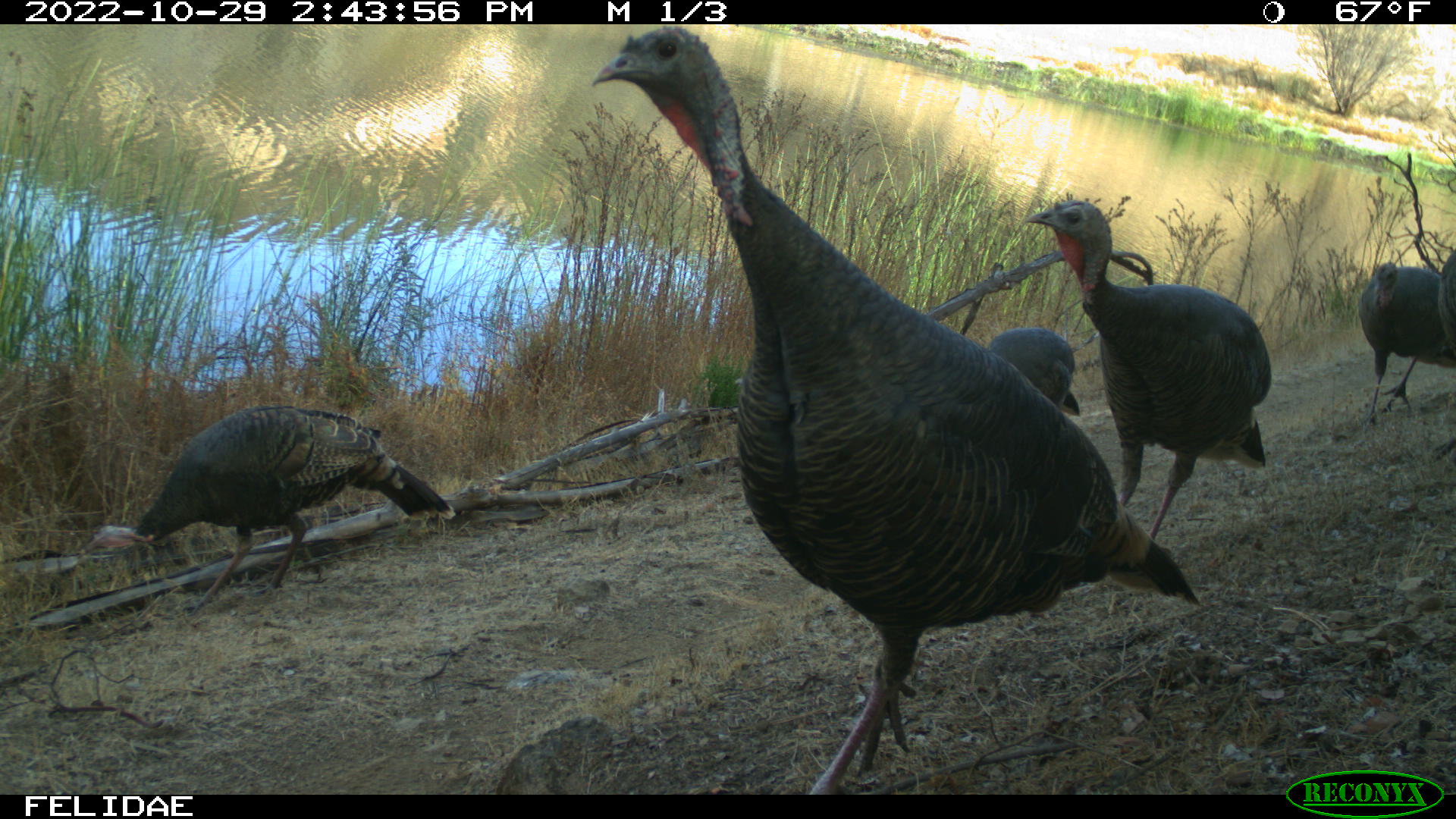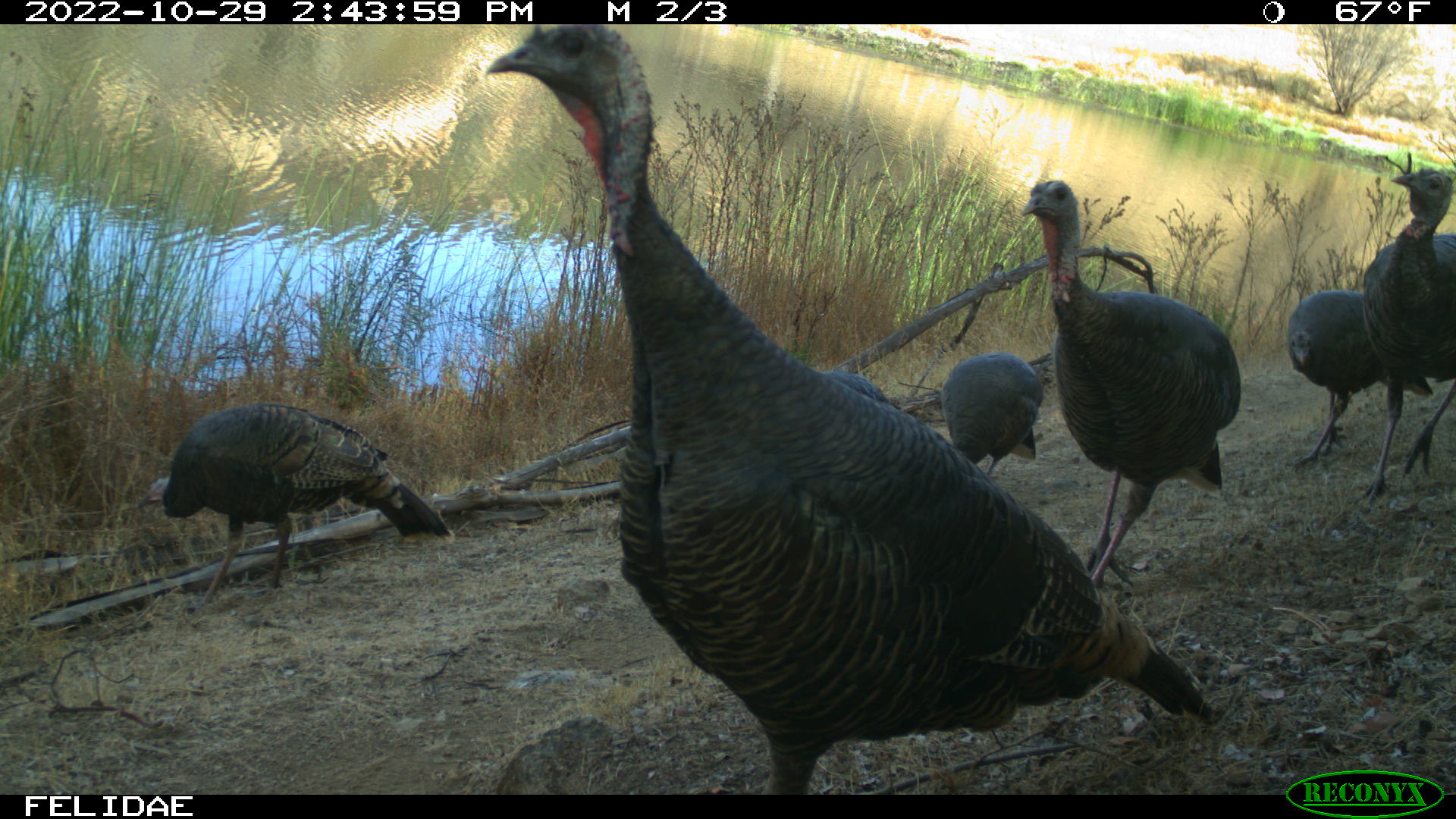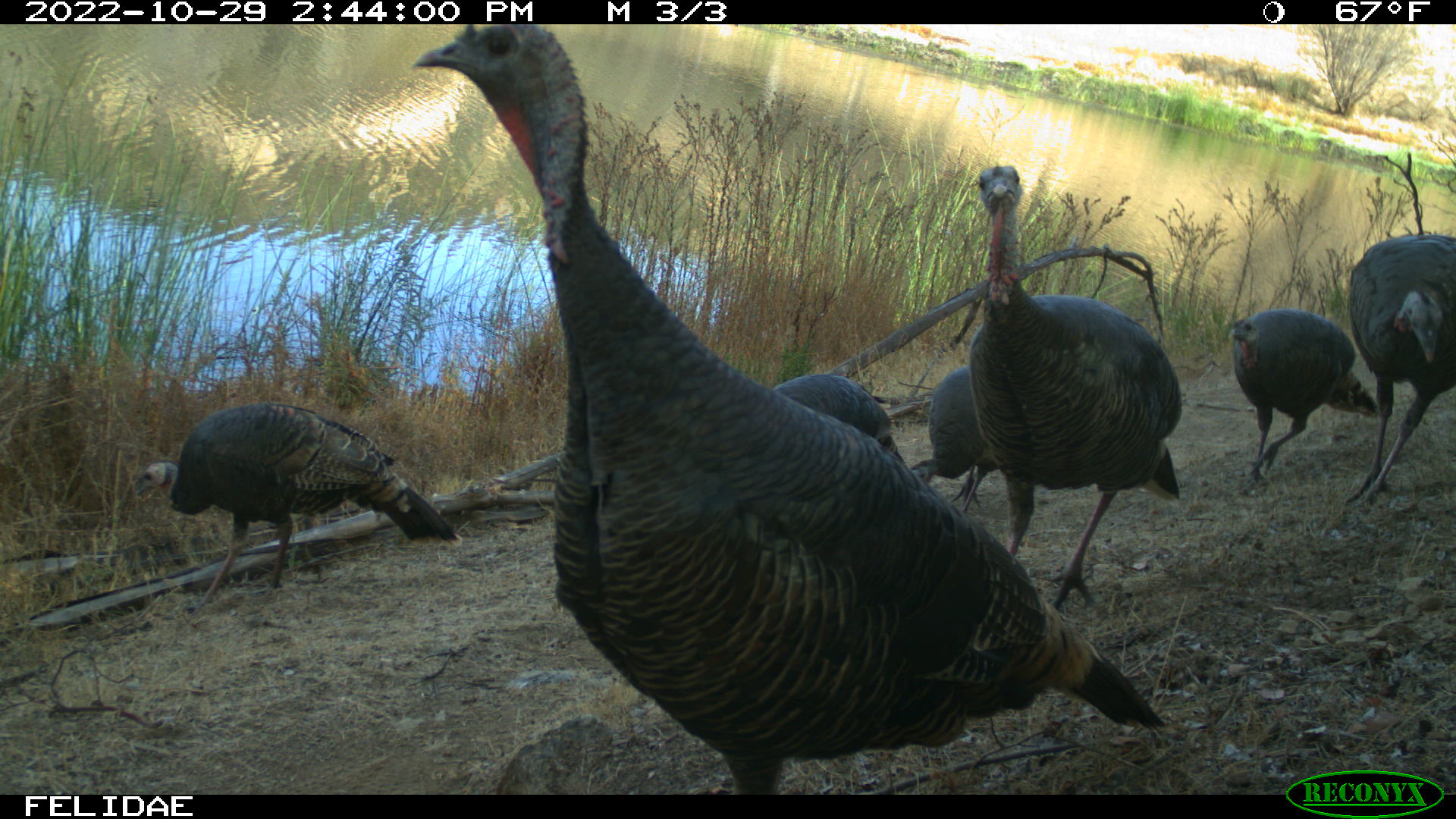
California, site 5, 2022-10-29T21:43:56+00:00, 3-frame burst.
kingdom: Animalia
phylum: Chordata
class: Aves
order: Galliformes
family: Phasianidae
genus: Meleagris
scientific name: Meleagris gallopavo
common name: turkey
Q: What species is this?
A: Turkey (Meleagris gallopavo).